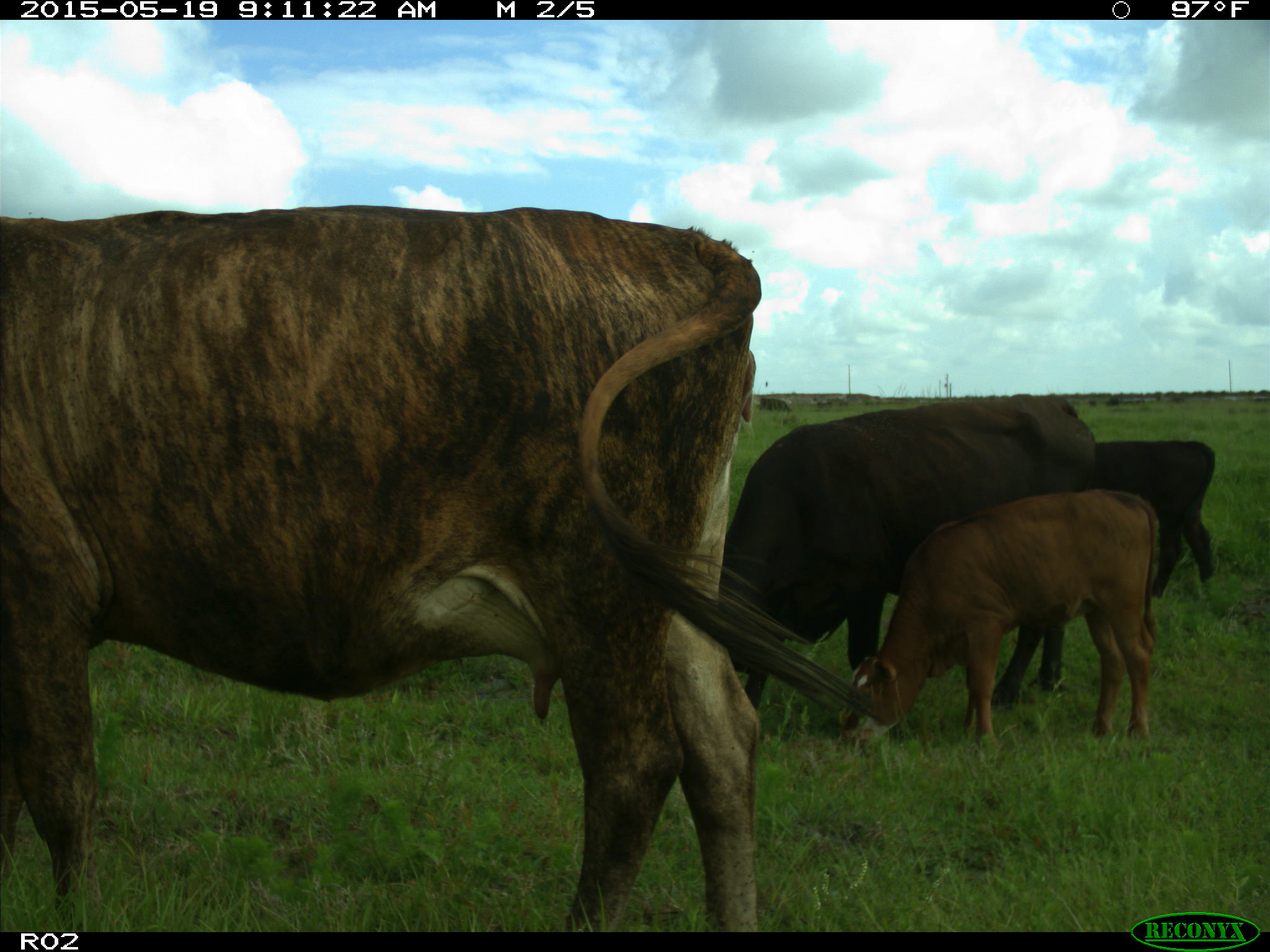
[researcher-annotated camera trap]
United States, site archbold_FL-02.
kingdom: Animalia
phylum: Chordata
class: Mammalia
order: Artiodactyla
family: Bovidae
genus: Bos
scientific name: Bos taurus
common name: domestic cow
Bos taurus (domestic cow).